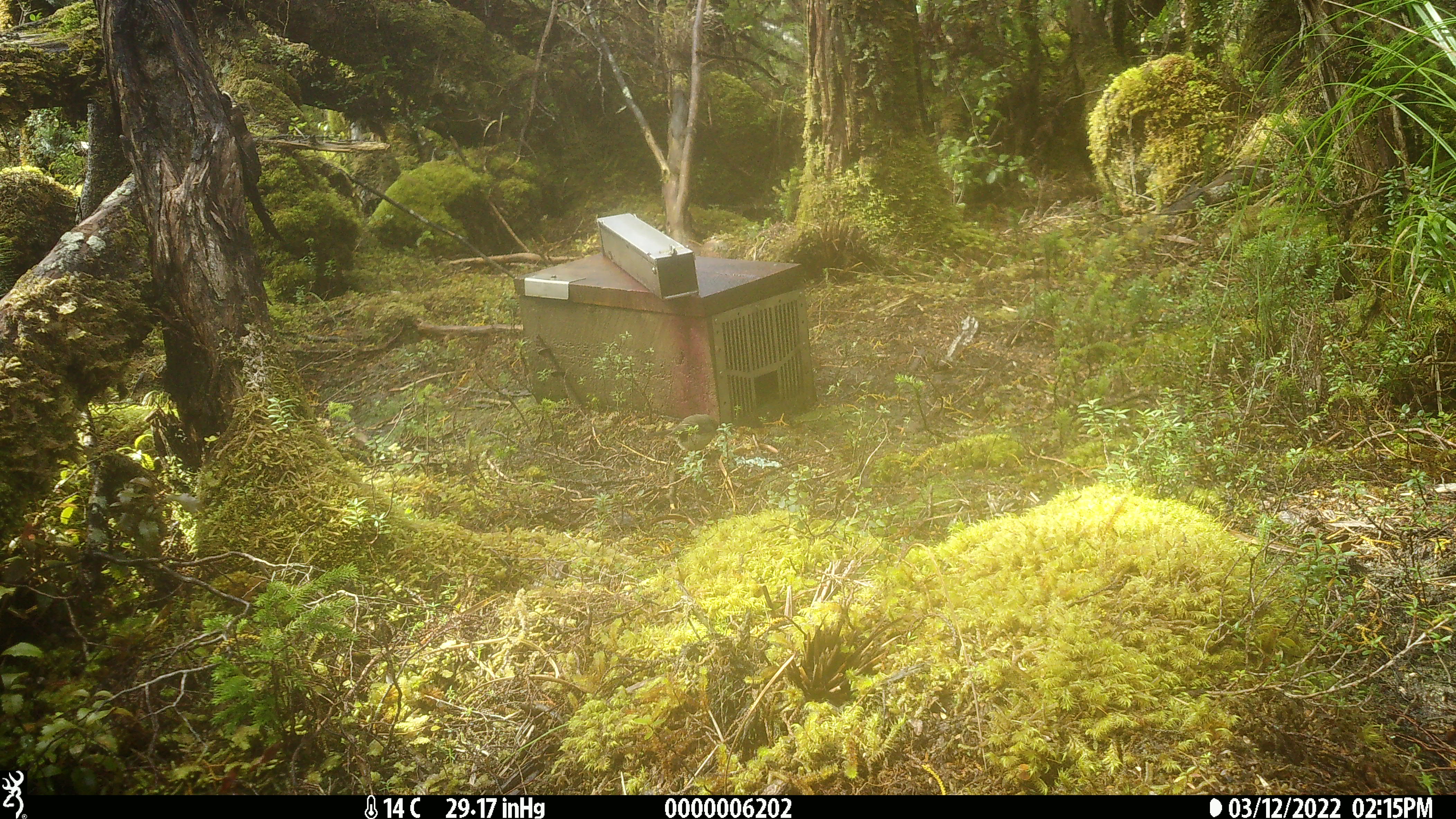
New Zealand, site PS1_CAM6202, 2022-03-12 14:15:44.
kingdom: Animalia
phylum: Chordata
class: Aves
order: Passeriformes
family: Petroicidae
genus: Petroica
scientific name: Petroica macrocephala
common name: tomtit